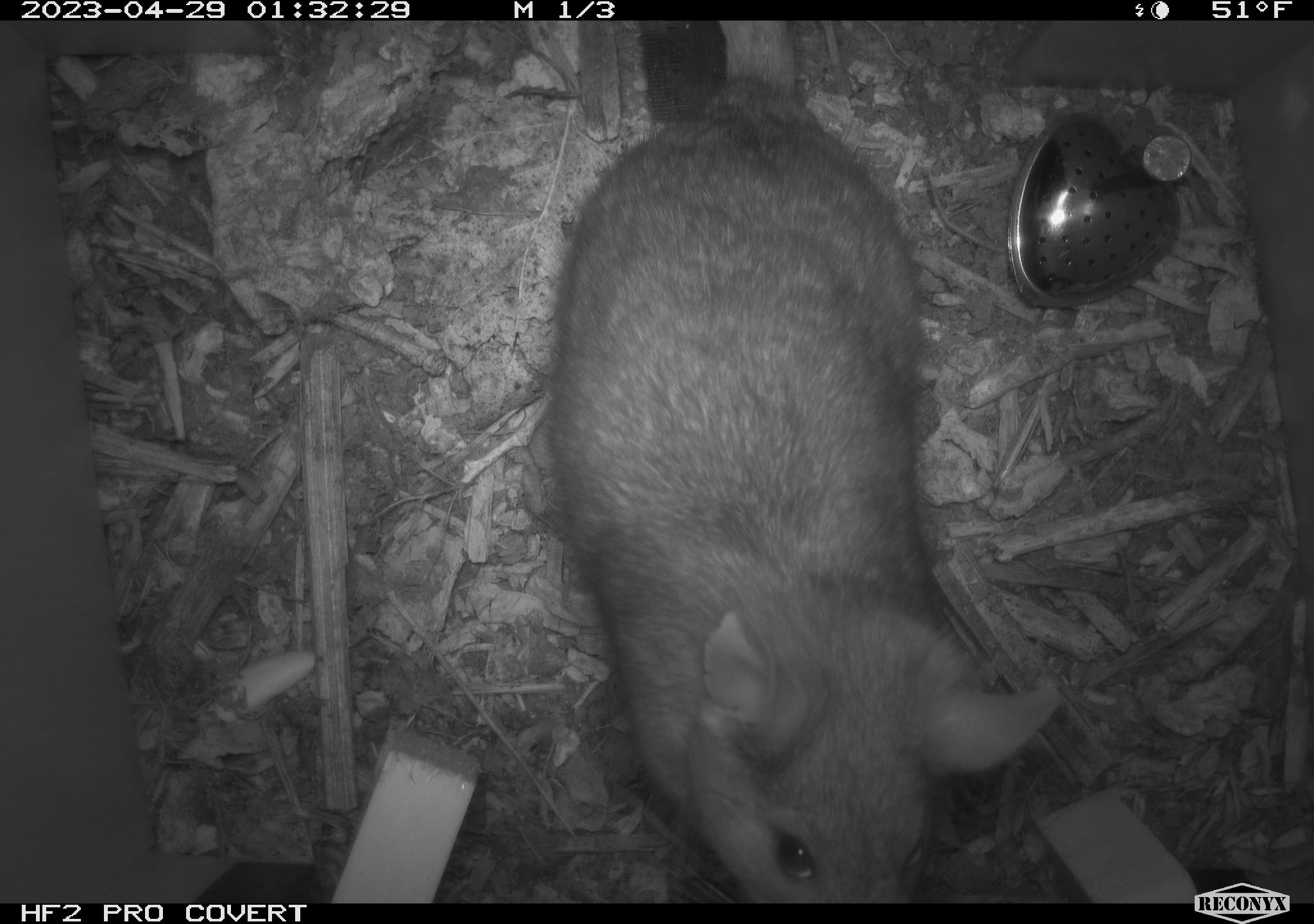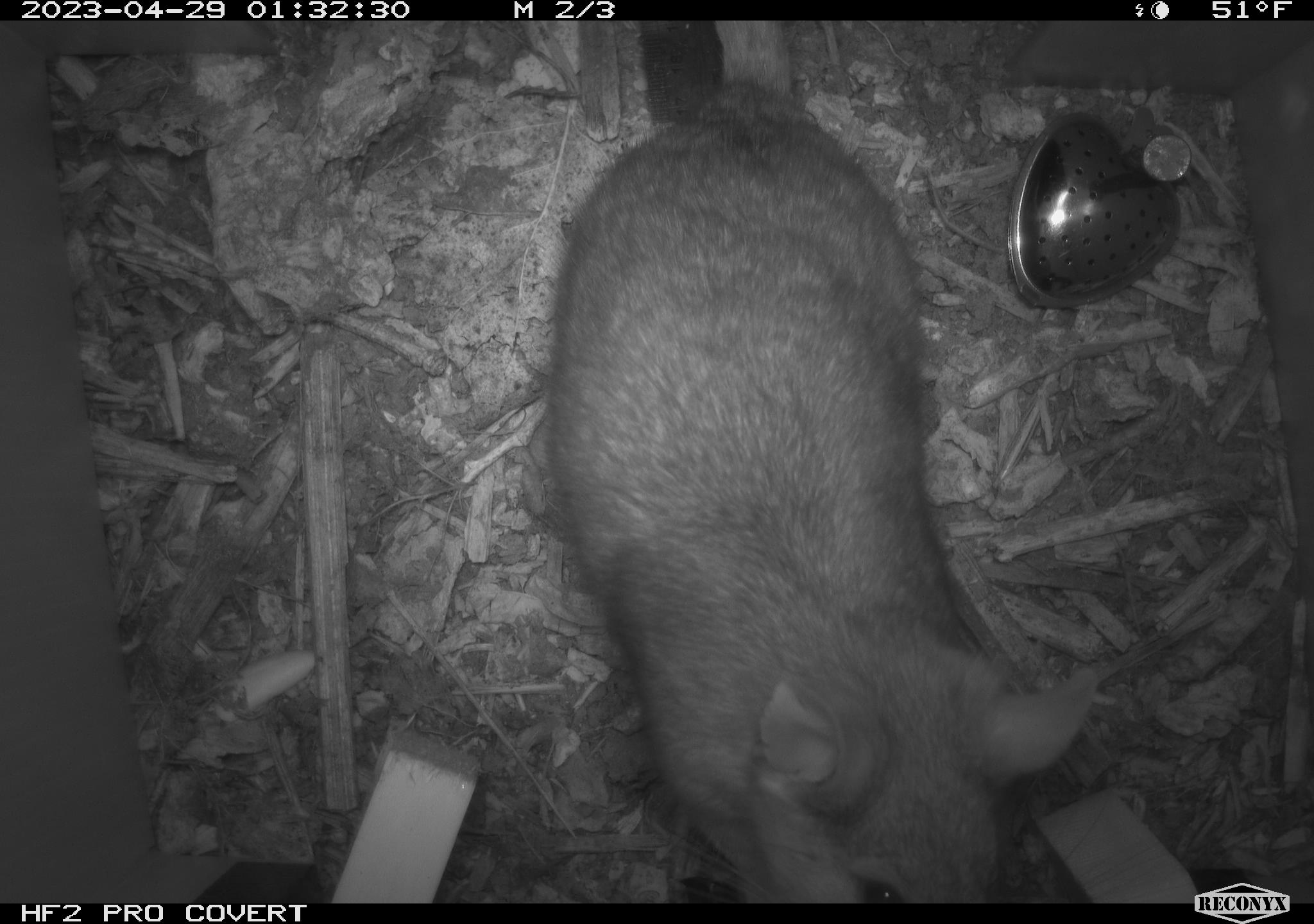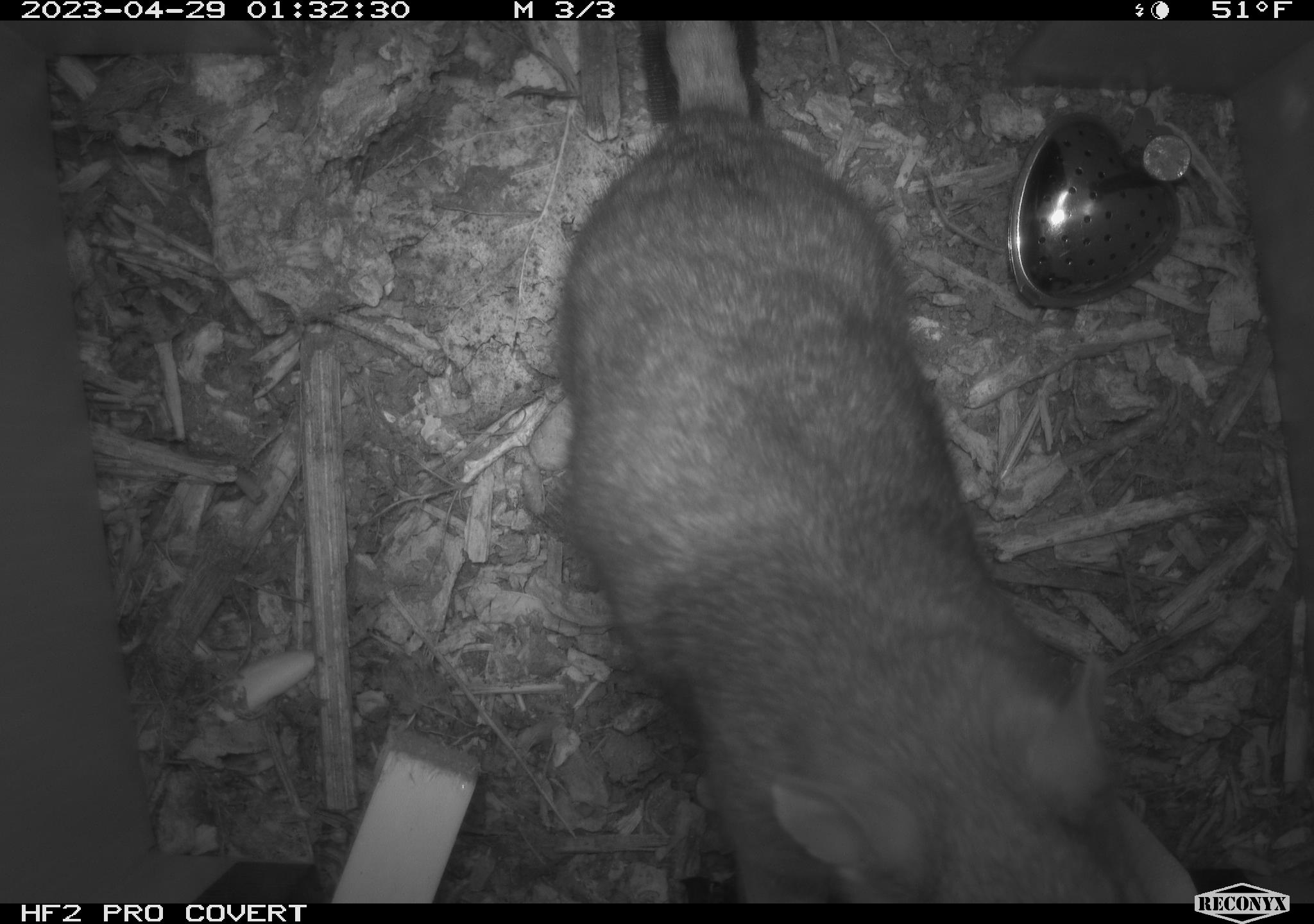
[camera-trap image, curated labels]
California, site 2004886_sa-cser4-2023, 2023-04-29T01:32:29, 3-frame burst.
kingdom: Animalia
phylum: Chordata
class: Mammalia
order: Rodentia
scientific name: Rodentia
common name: woodrat or rat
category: woodrat or rat species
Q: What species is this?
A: Woodrat or rat species (woodrat or rat) (Rodentia).